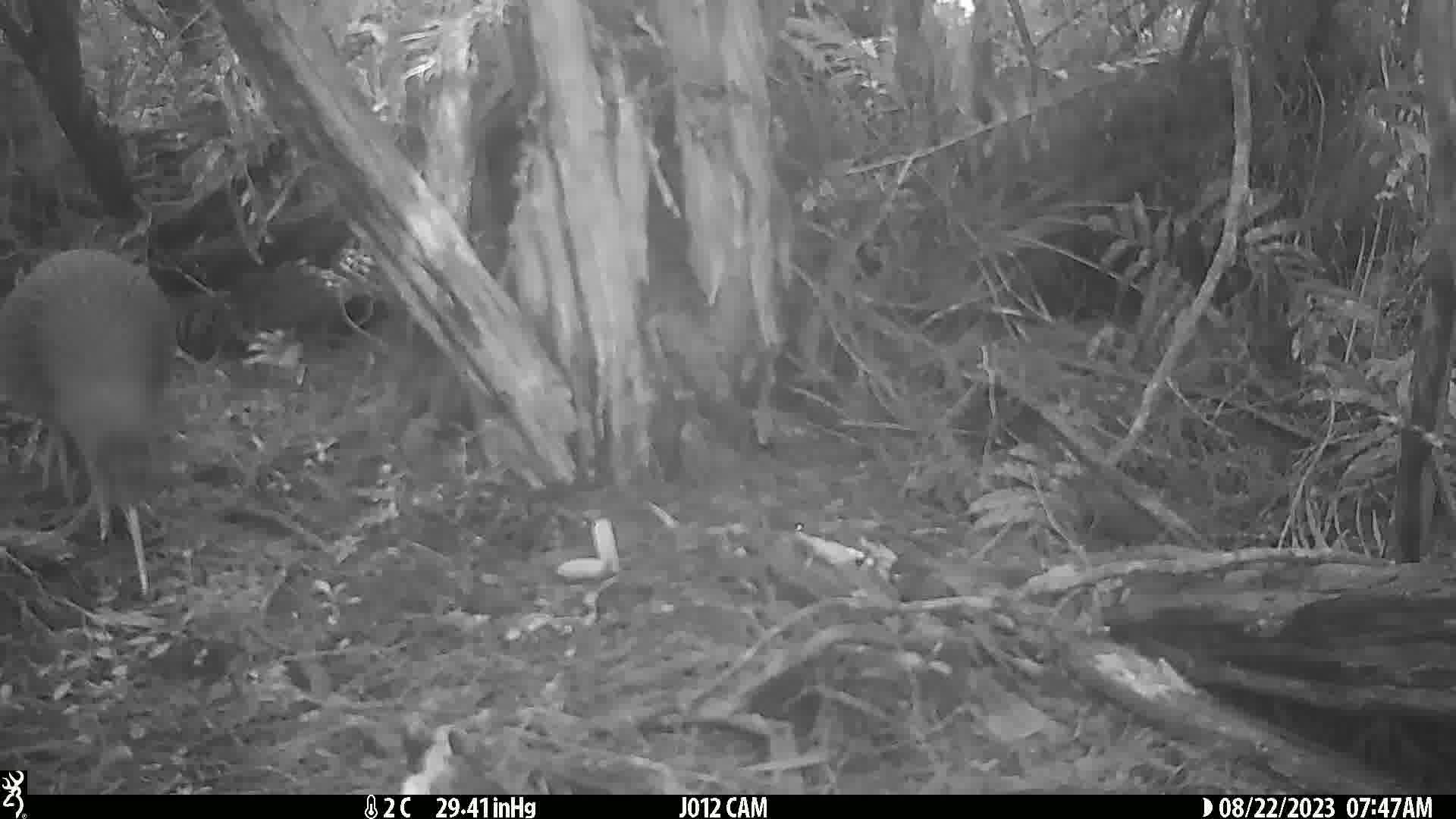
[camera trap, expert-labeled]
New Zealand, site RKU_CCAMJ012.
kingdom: Animalia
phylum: Chordata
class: Aves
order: Apterygiformes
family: Apterygidae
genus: Apteryx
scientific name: Apteryx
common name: kiwi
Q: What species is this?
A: Kiwi (Apteryx).